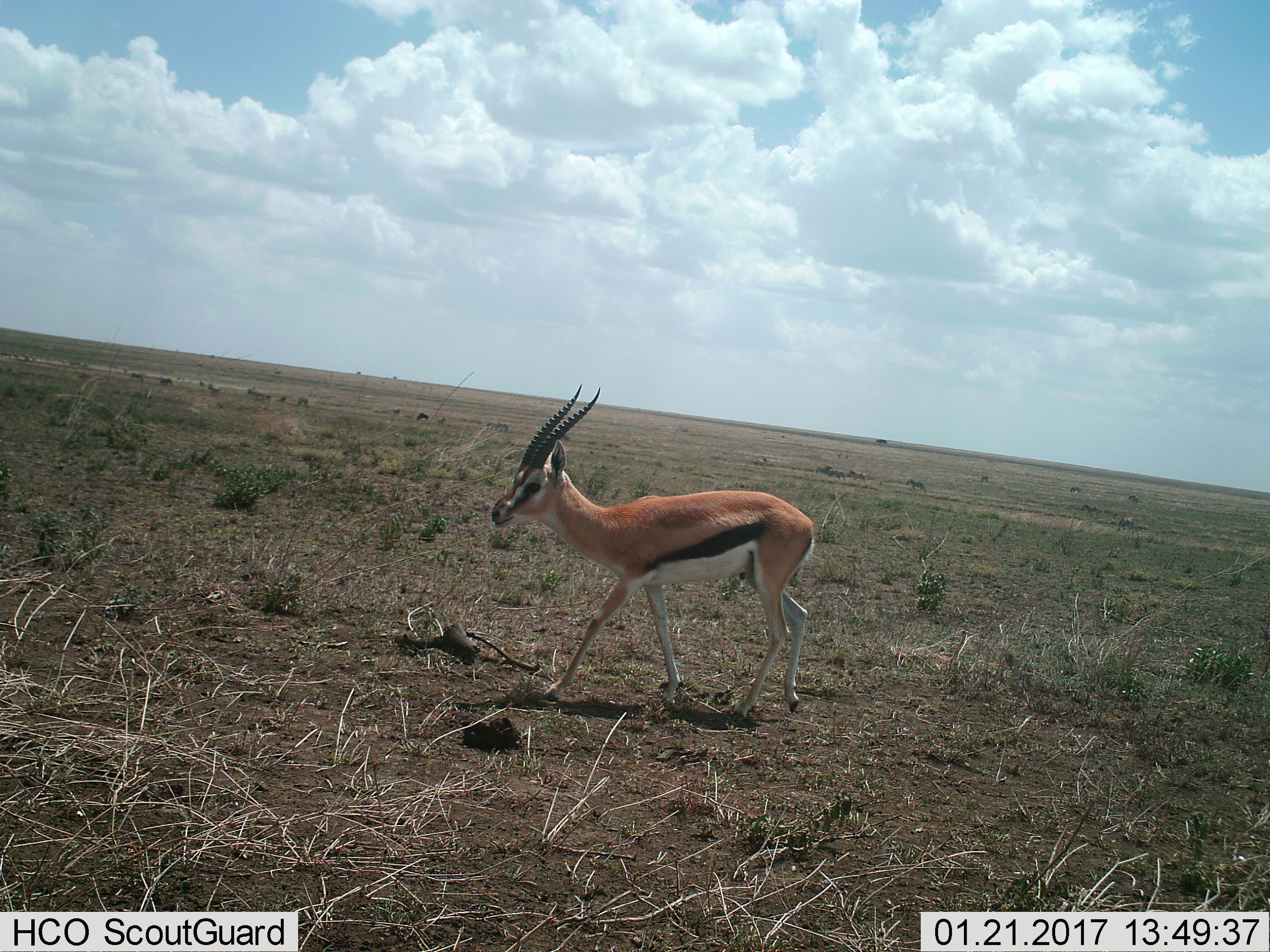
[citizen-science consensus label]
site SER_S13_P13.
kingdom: Animalia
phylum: Chordata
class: Mammalia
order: Artiodactyla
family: Bovidae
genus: Eudorcas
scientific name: Eudorcas thomsonii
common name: thomson's gazelle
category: gazellethomsons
Gazellethomsons (thomson's gazelle) (Eudorcas thomsonii), count 1. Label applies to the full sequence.